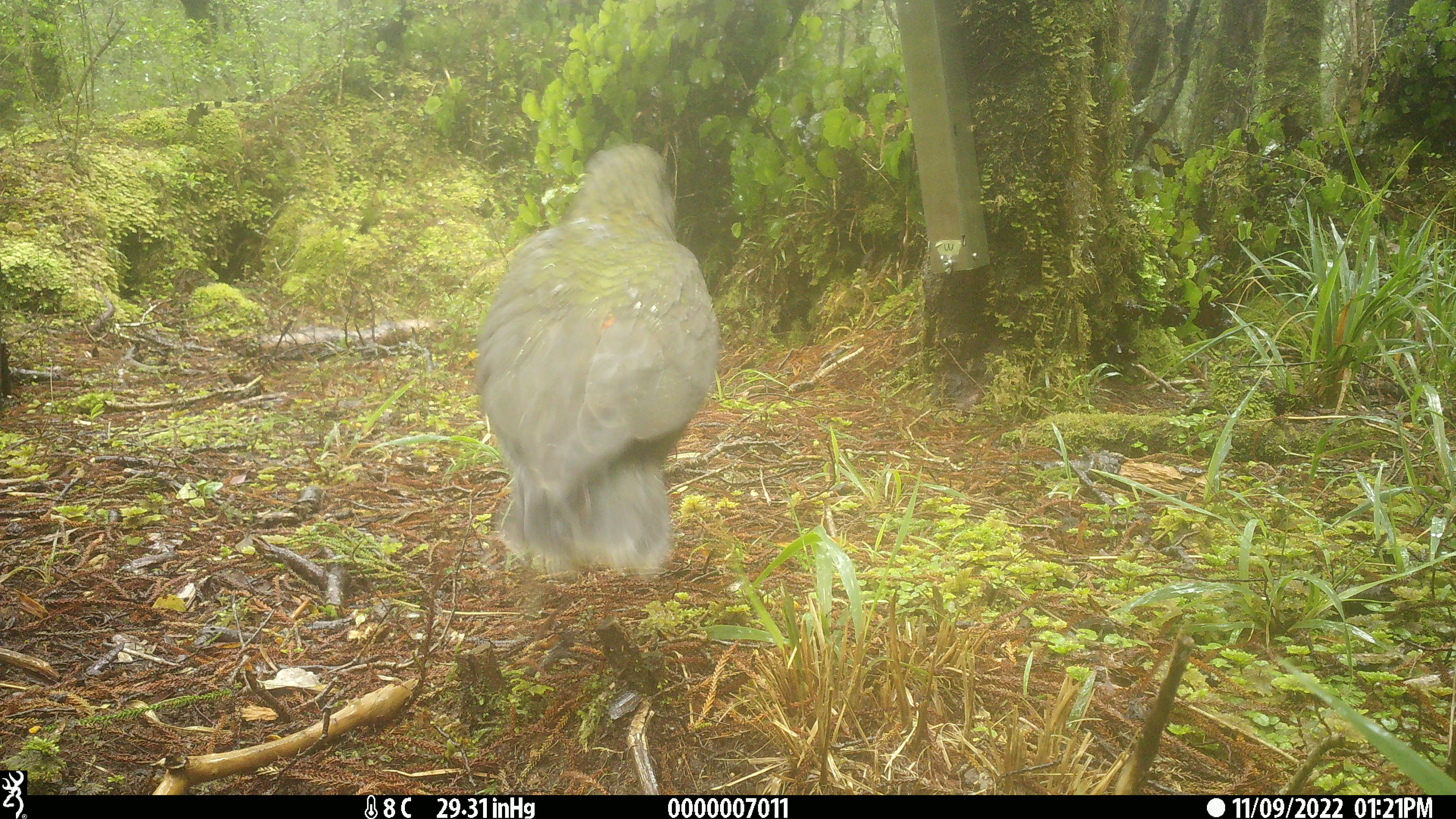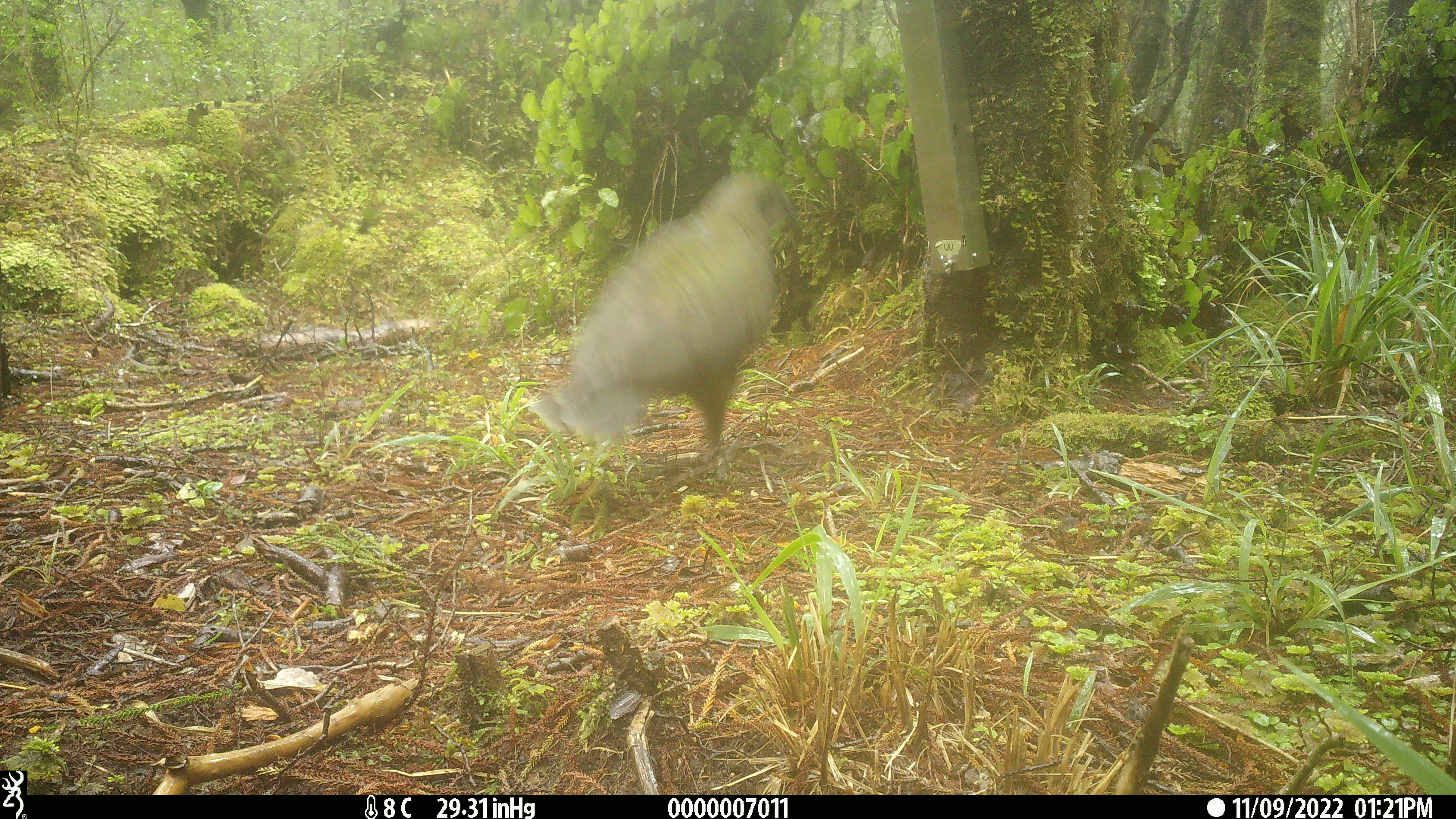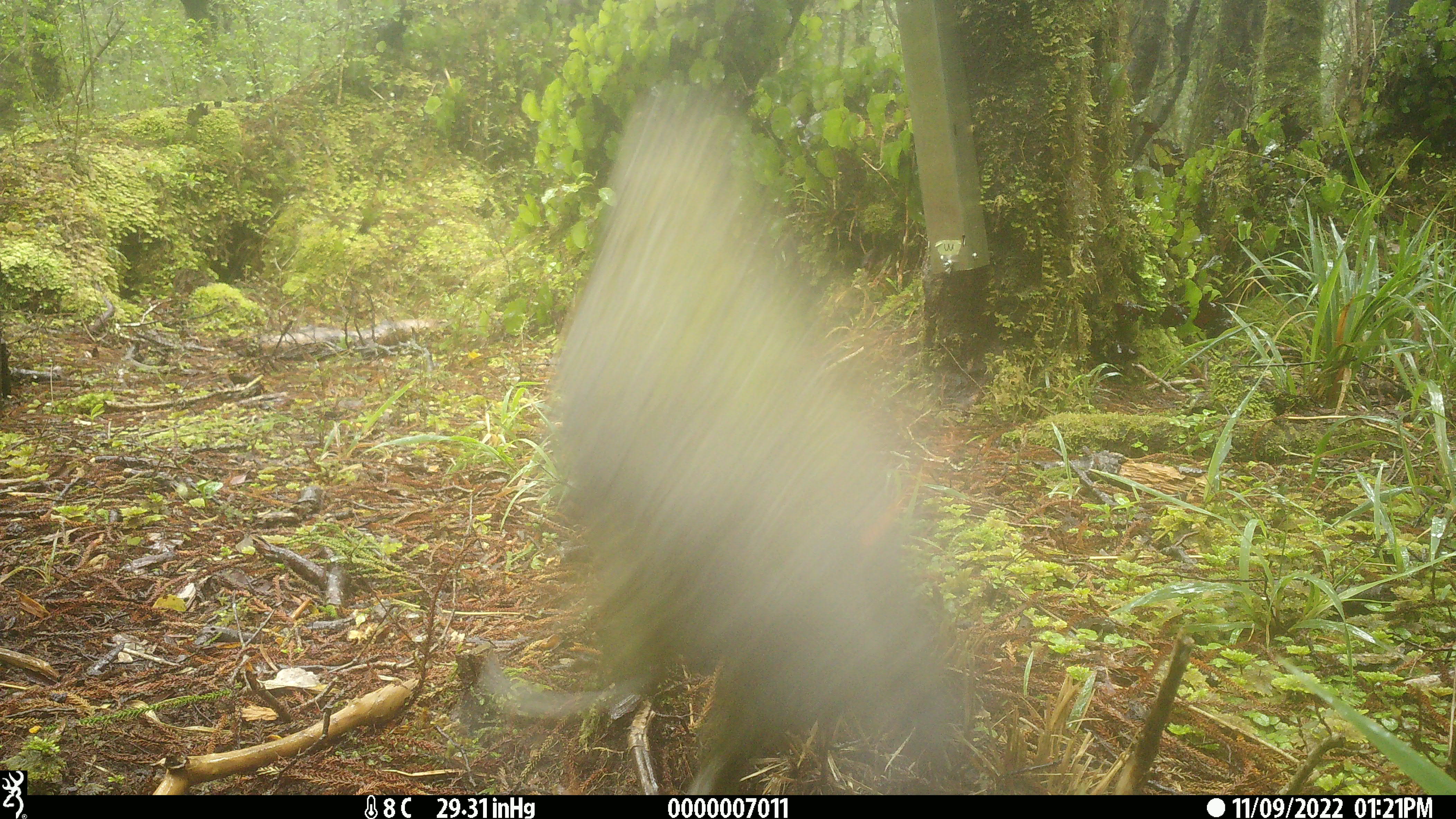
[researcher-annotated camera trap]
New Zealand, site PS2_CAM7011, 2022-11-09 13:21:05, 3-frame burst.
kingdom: Animalia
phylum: Chordata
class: Aves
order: Psittaciformes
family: Strigopidae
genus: Nestor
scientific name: Nestor notabilis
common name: kea